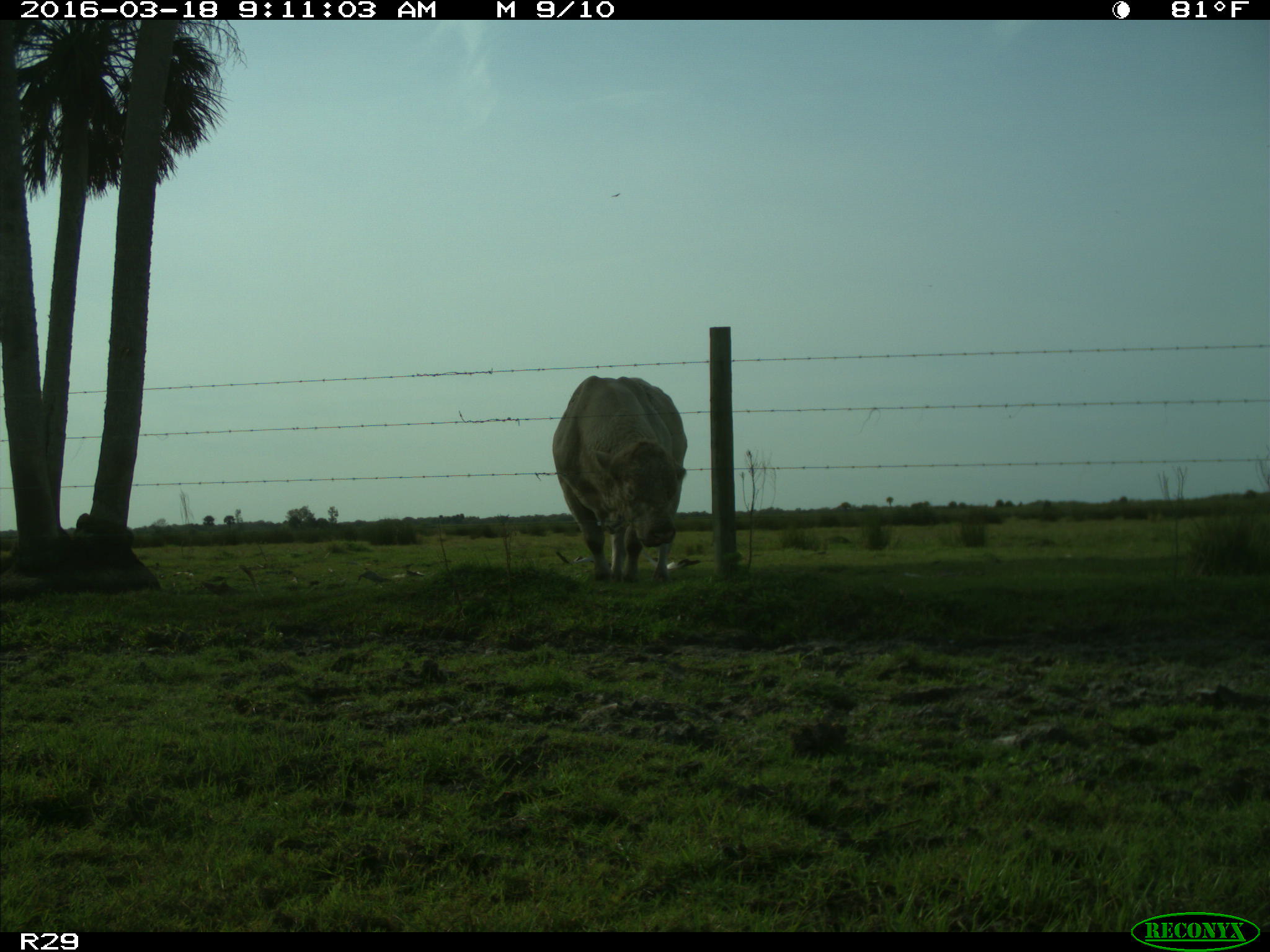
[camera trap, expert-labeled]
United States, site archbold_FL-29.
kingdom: Animalia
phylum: Chordata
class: Mammalia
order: Artiodactyla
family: Bovidae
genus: Bos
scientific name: Bos taurus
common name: domestic cow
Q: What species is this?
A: Bos taurus (domestic cow).